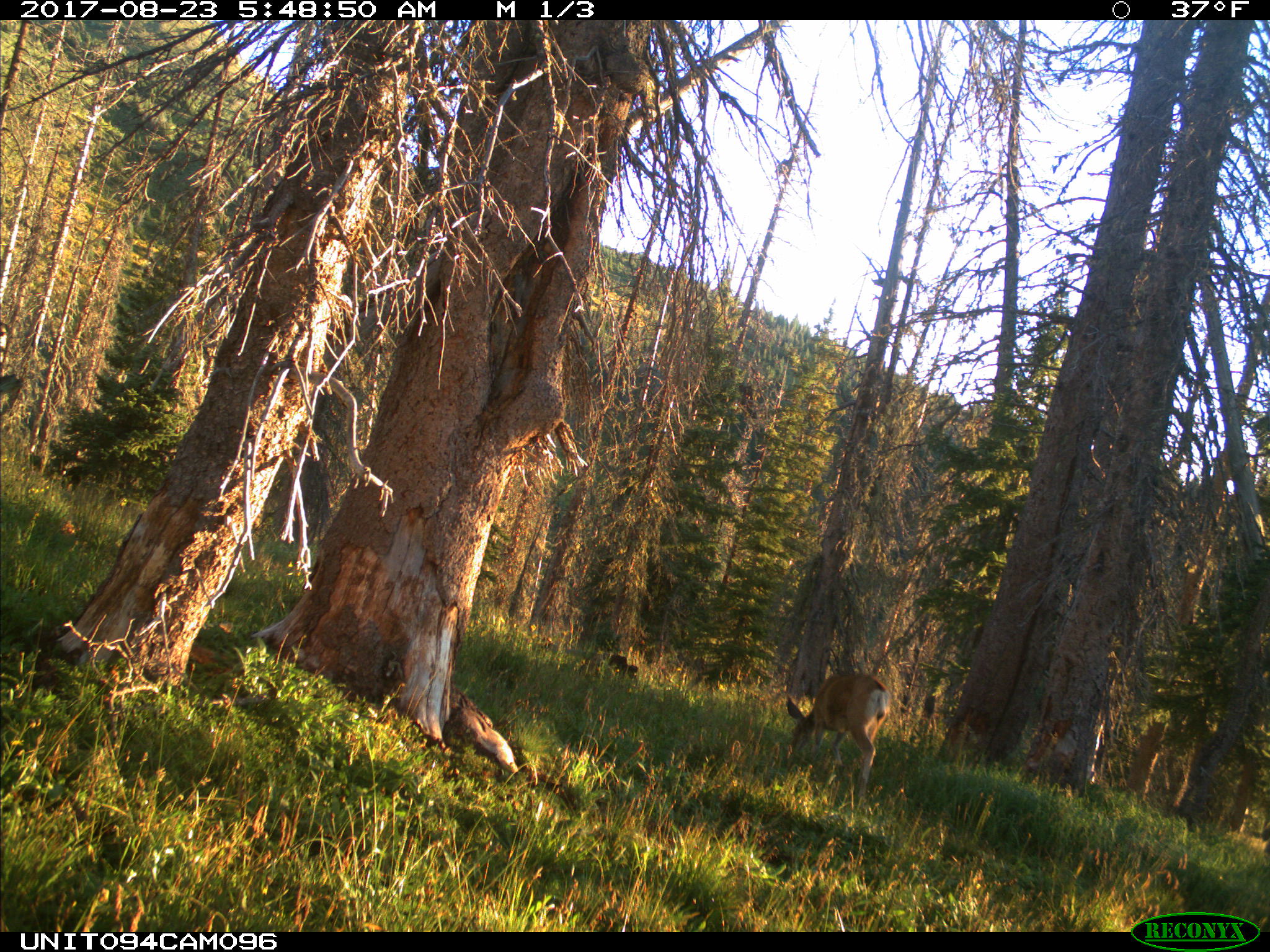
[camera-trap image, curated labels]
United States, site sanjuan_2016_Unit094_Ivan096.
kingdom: Animalia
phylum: Chordata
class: Mammalia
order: Artiodactyla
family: Cervidae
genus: Odocoileus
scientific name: Odocoileus hemionus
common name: mule deer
Odocoileus hemionus (mule deer).